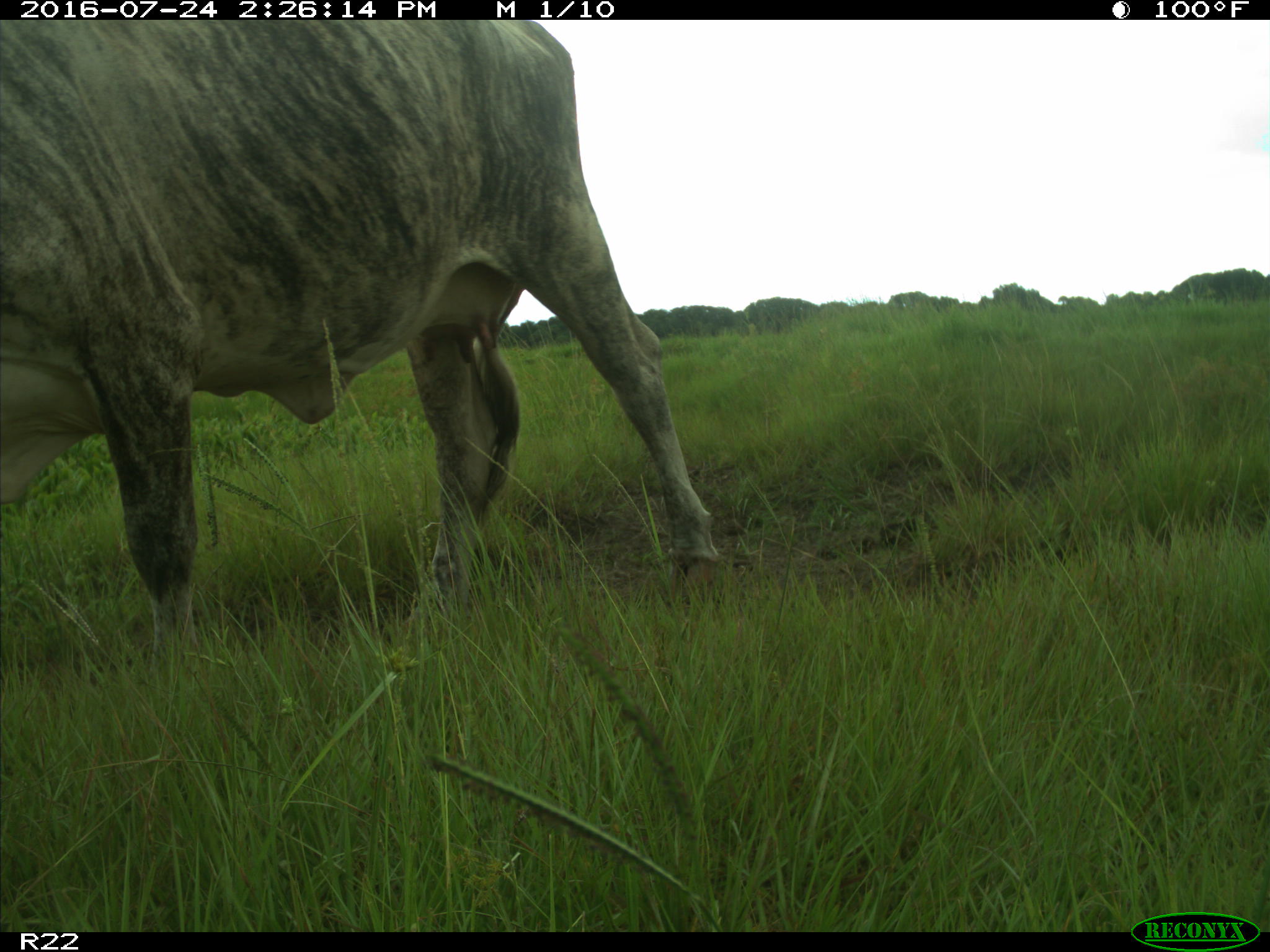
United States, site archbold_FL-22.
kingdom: Animalia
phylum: Chordata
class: Mammalia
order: Artiodactyla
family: Bovidae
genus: Bos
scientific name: Bos taurus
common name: domestic cow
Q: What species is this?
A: Bos taurus (domestic cow).